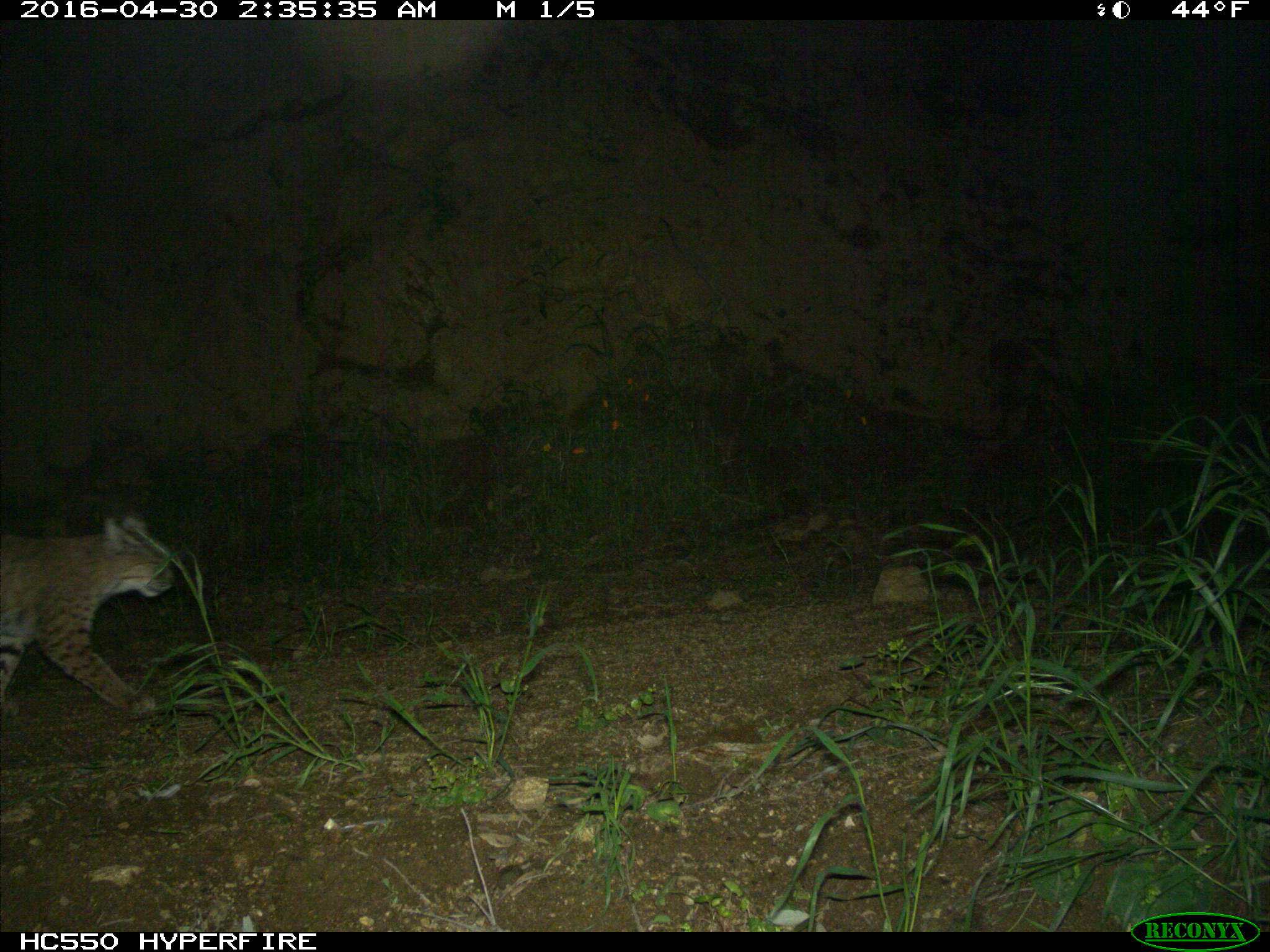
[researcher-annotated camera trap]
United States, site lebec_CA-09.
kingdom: Animalia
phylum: Chordata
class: Mammalia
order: Carnivora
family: Felidae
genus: Lynx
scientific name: Lynx rufus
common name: bobcat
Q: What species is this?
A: Lynx rufus (bobcat).